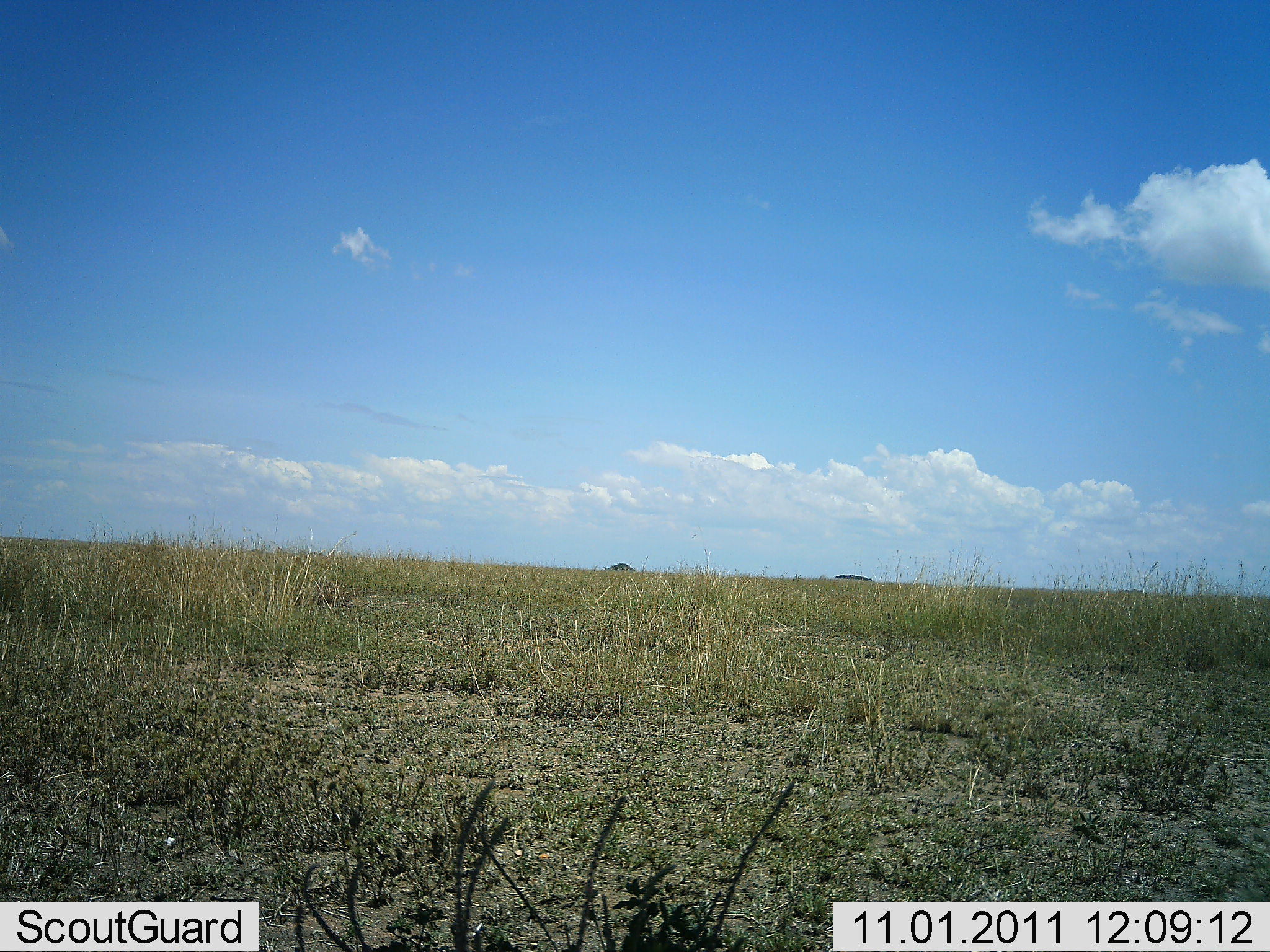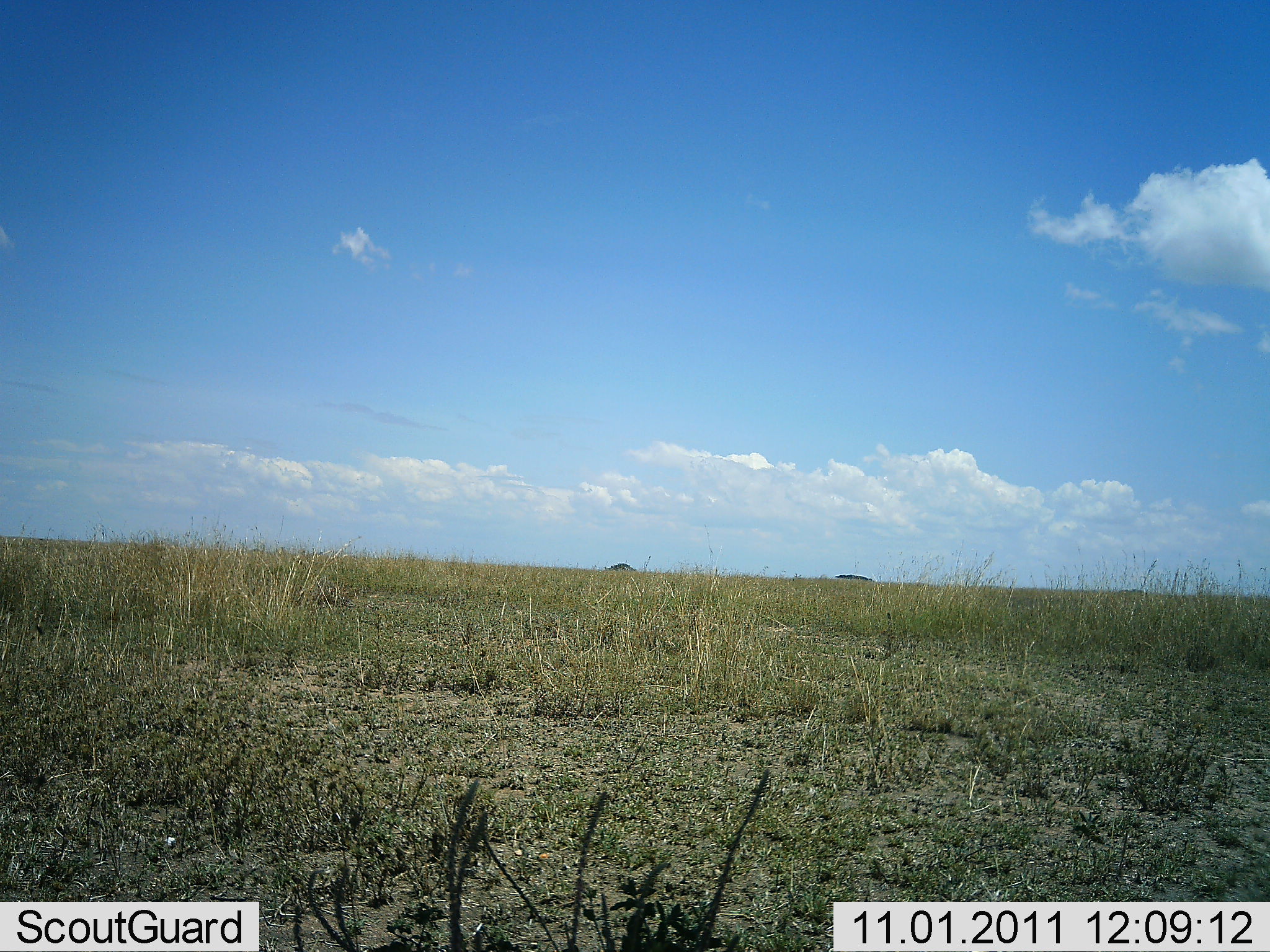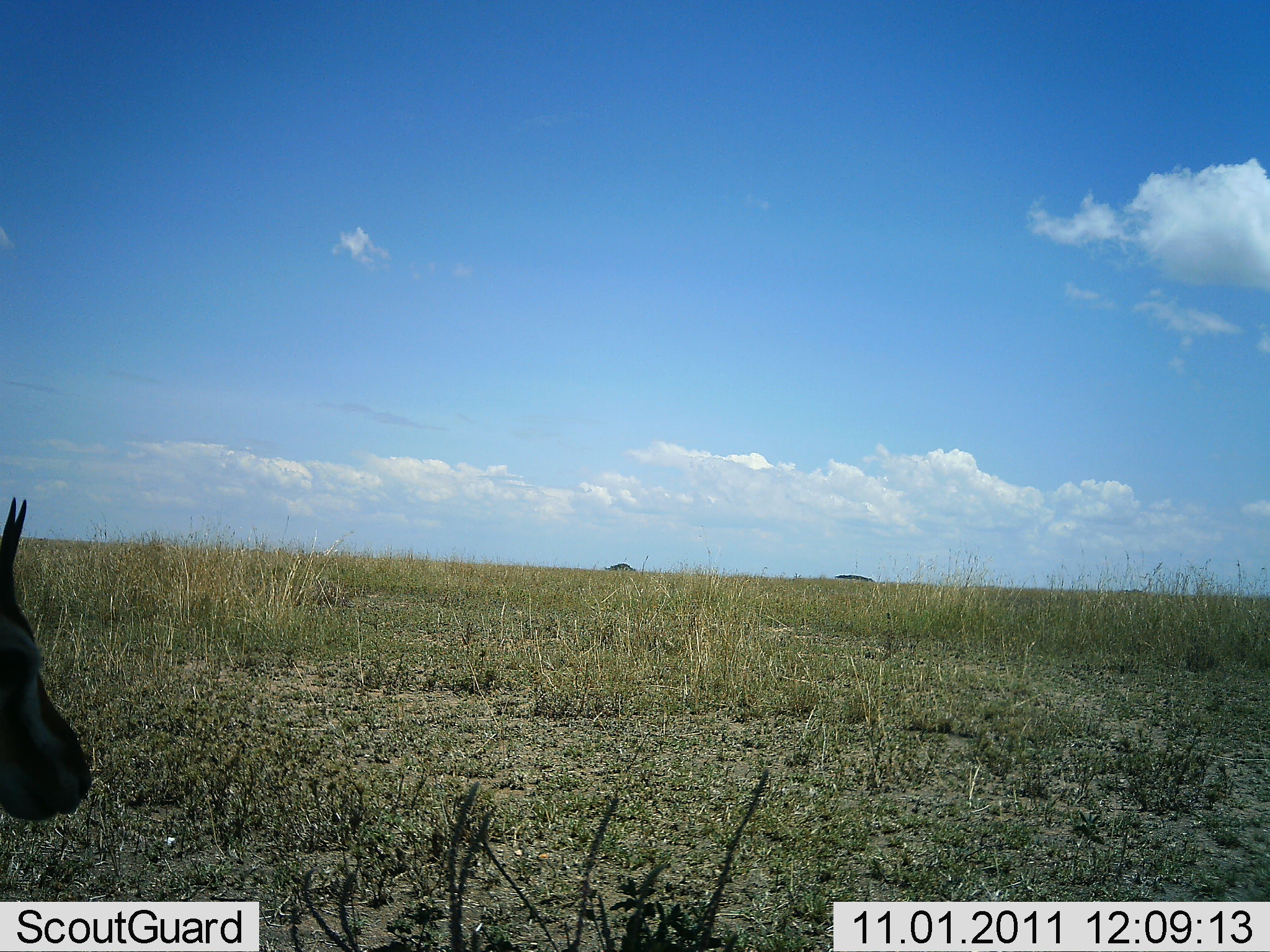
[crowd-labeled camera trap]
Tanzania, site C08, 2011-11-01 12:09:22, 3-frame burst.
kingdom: Animalia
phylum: Chordata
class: Mammalia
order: Artiodactyla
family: Bovidae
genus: Eudorcas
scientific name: Eudorcas thomsonii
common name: thomson's gazelle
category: gazellethomsons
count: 1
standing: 50%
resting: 0%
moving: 67%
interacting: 0%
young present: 0%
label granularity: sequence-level